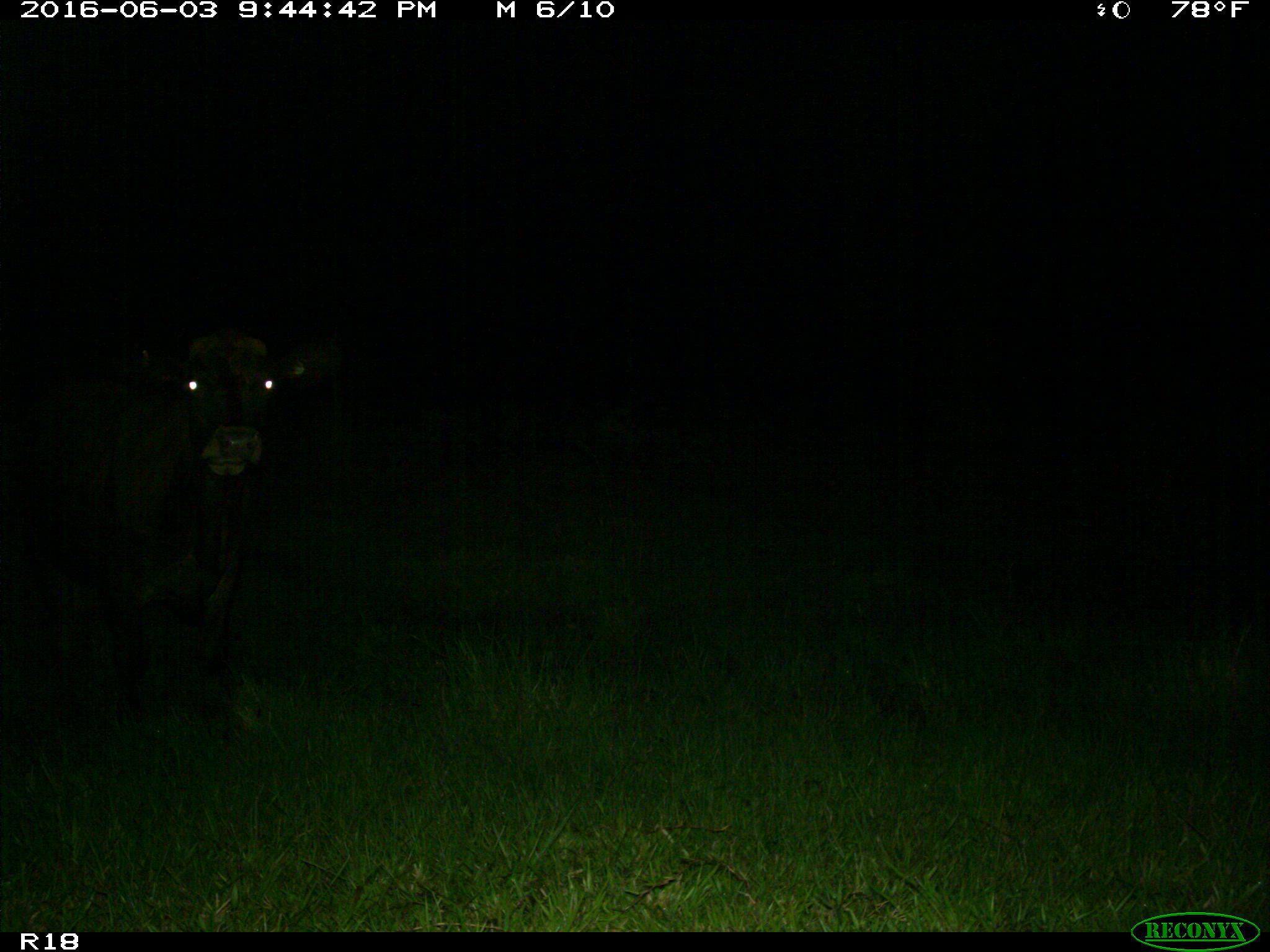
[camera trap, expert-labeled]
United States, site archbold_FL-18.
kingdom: Animalia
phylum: Chordata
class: Mammalia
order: Artiodactyla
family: Bovidae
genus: Bos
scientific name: Bos taurus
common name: domestic cow